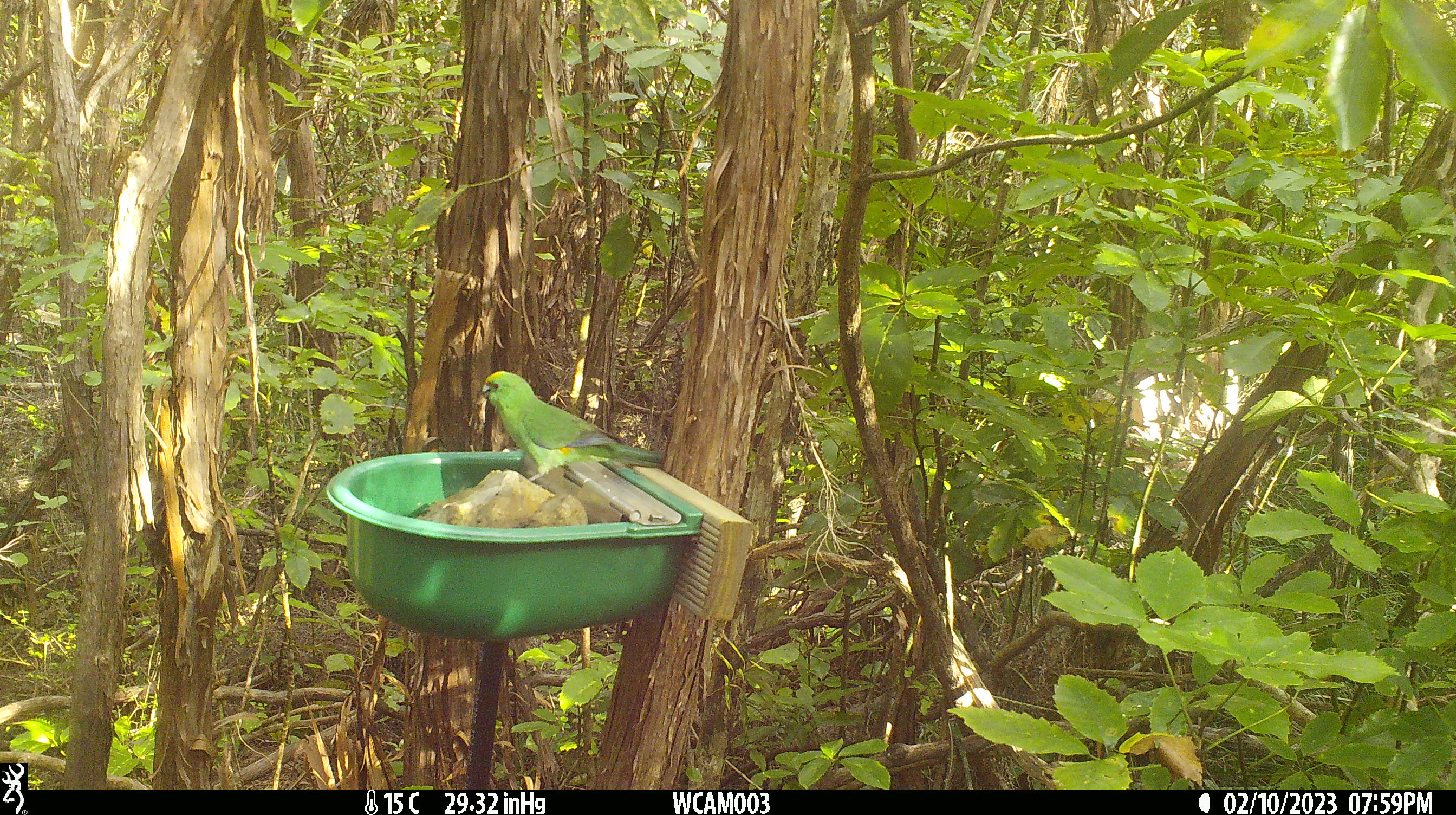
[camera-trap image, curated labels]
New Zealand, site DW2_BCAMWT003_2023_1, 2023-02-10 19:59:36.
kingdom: Animalia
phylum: Chordata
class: Aves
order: Psittaciformes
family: Psittaculidae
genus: Cyanoramphus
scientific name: Cyanoramphus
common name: parakeet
Parakeet (Cyanoramphus).